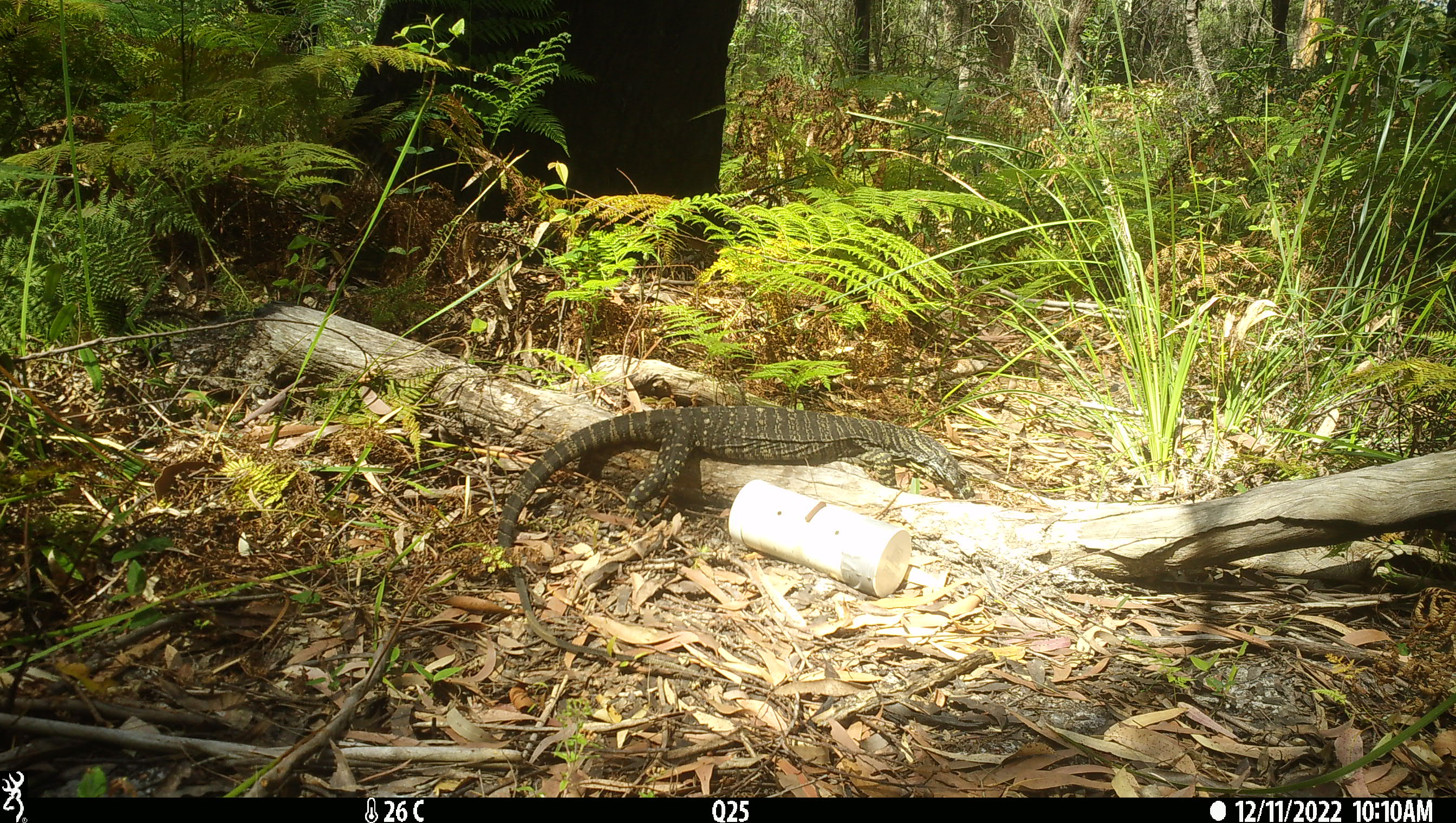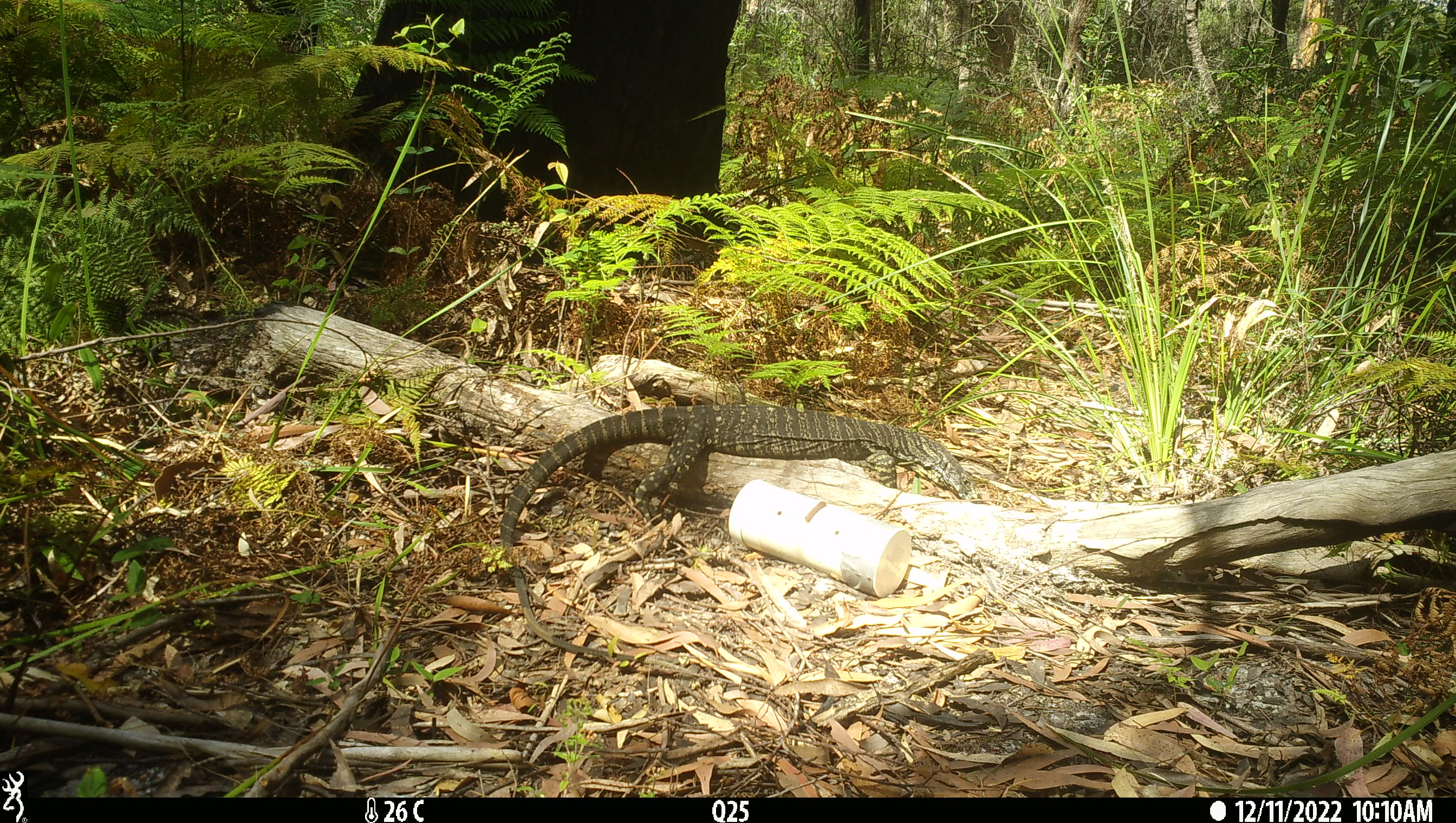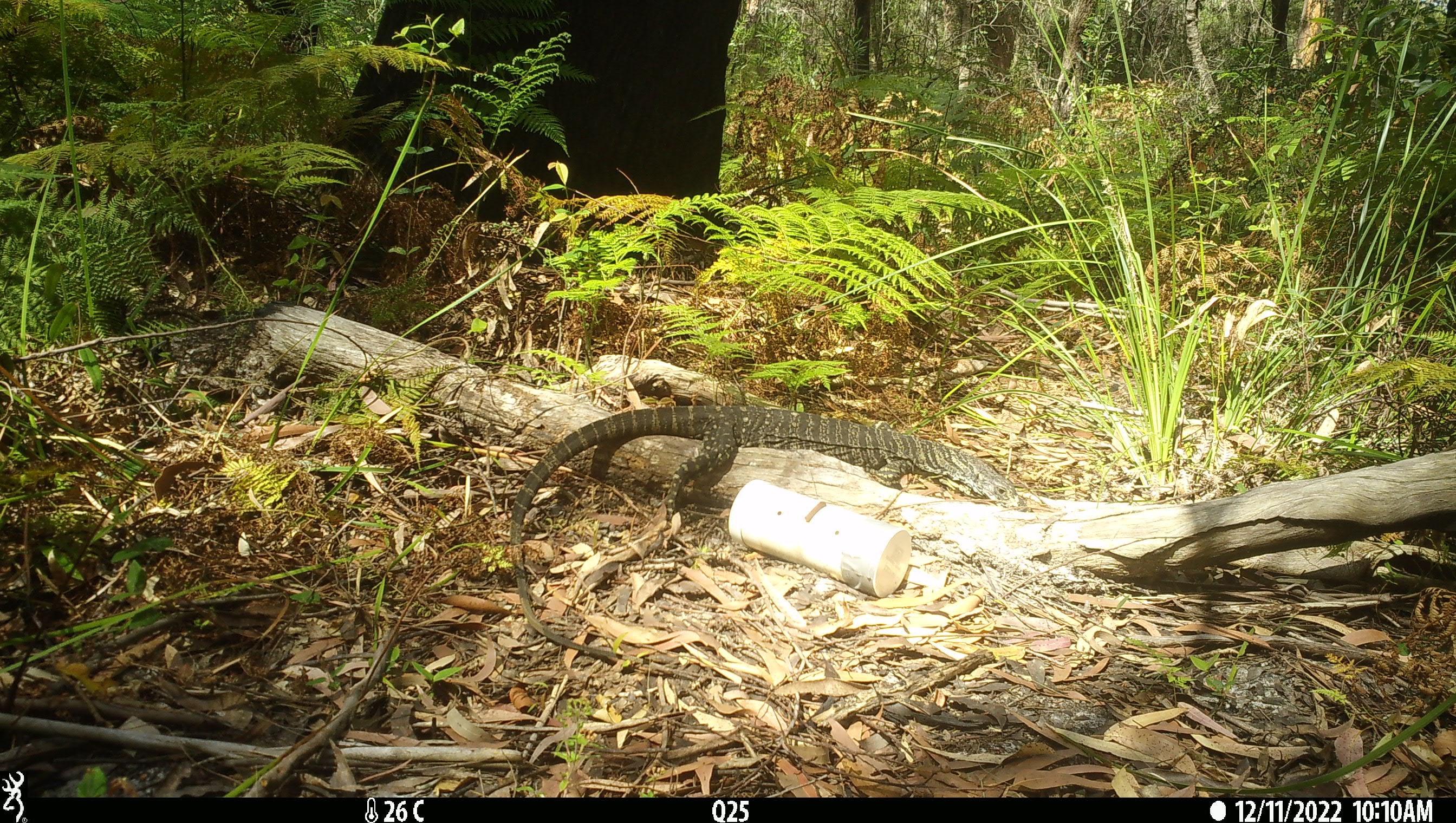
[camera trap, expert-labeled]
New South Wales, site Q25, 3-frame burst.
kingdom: Animalia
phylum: Chordata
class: Reptilia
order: Squamata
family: Varanidae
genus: Varanus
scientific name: Varanus varius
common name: lace monitor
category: goanna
Goanna (lace monitor) (Varanus varius).